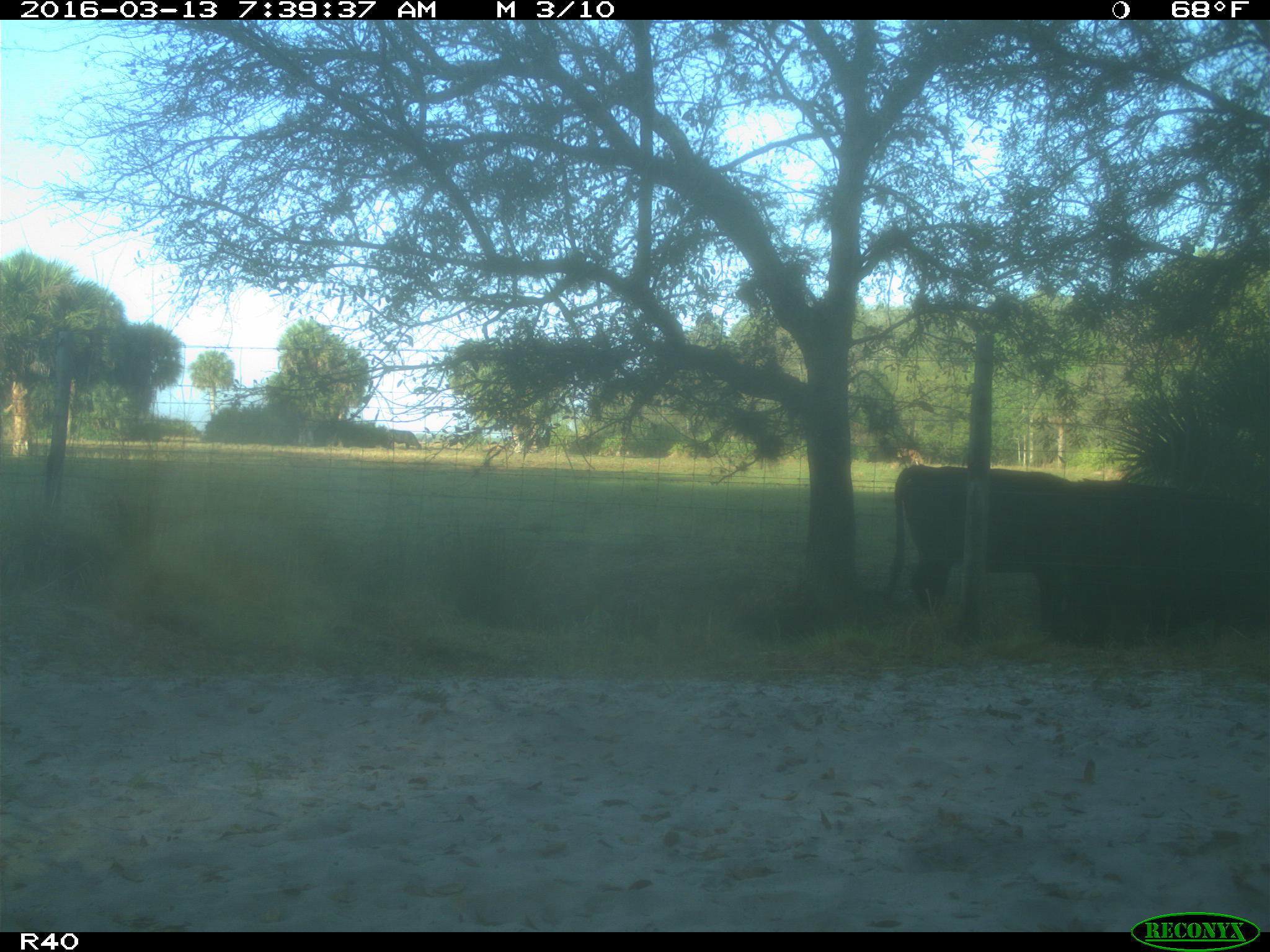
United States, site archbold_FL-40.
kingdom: Animalia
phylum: Chordata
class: Mammalia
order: Artiodactyla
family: Bovidae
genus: Bos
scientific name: Bos taurus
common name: domestic cow